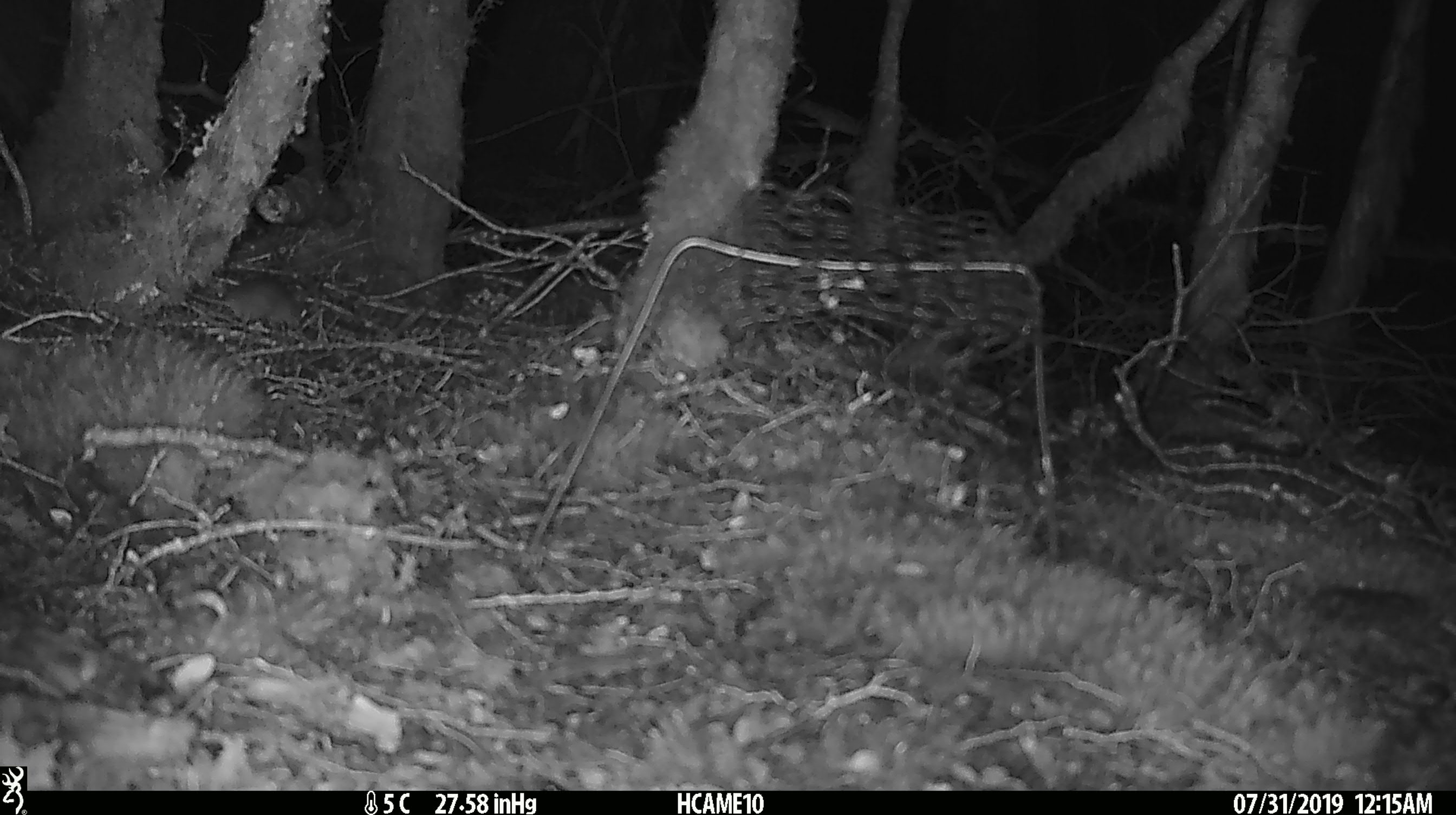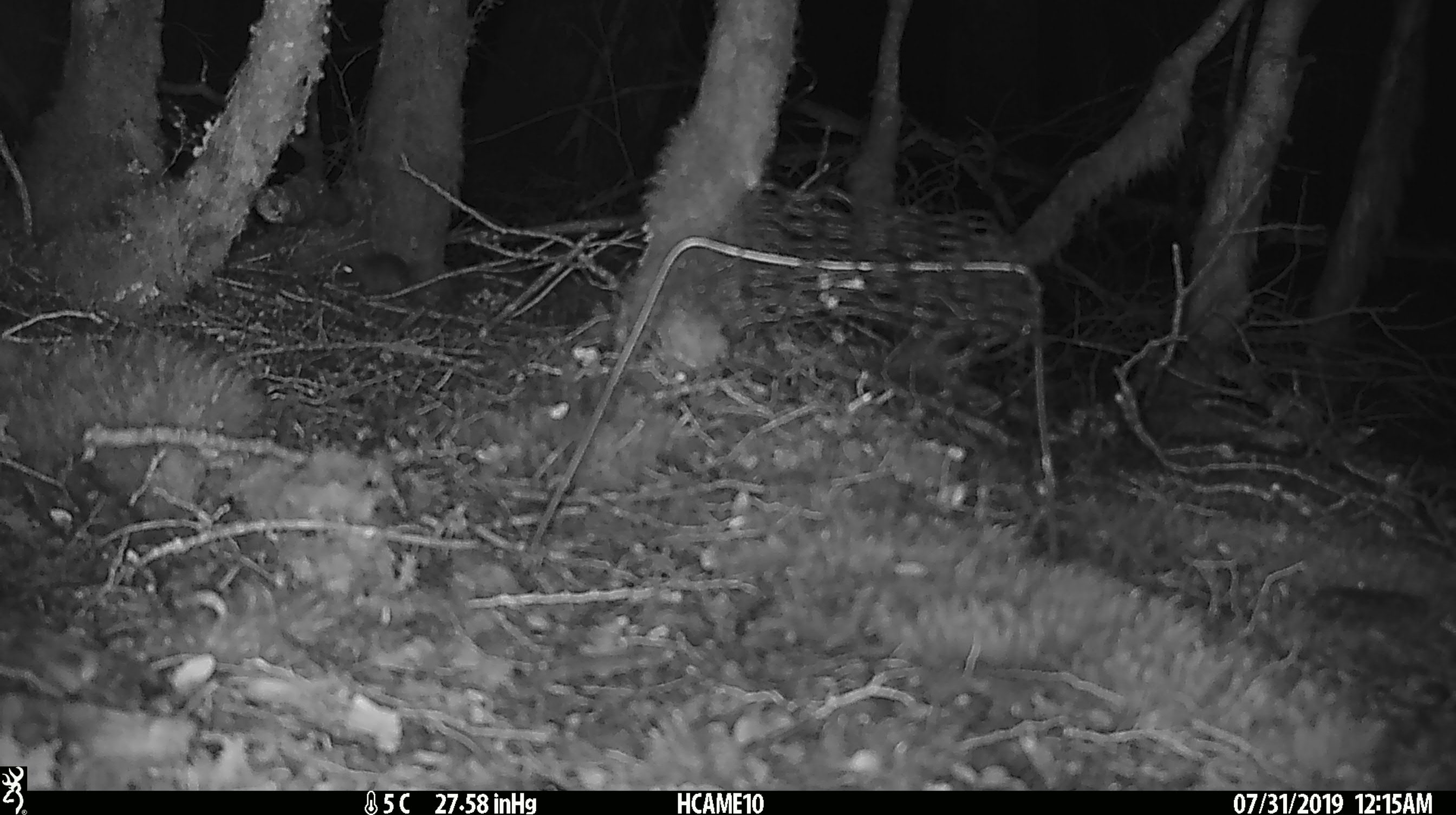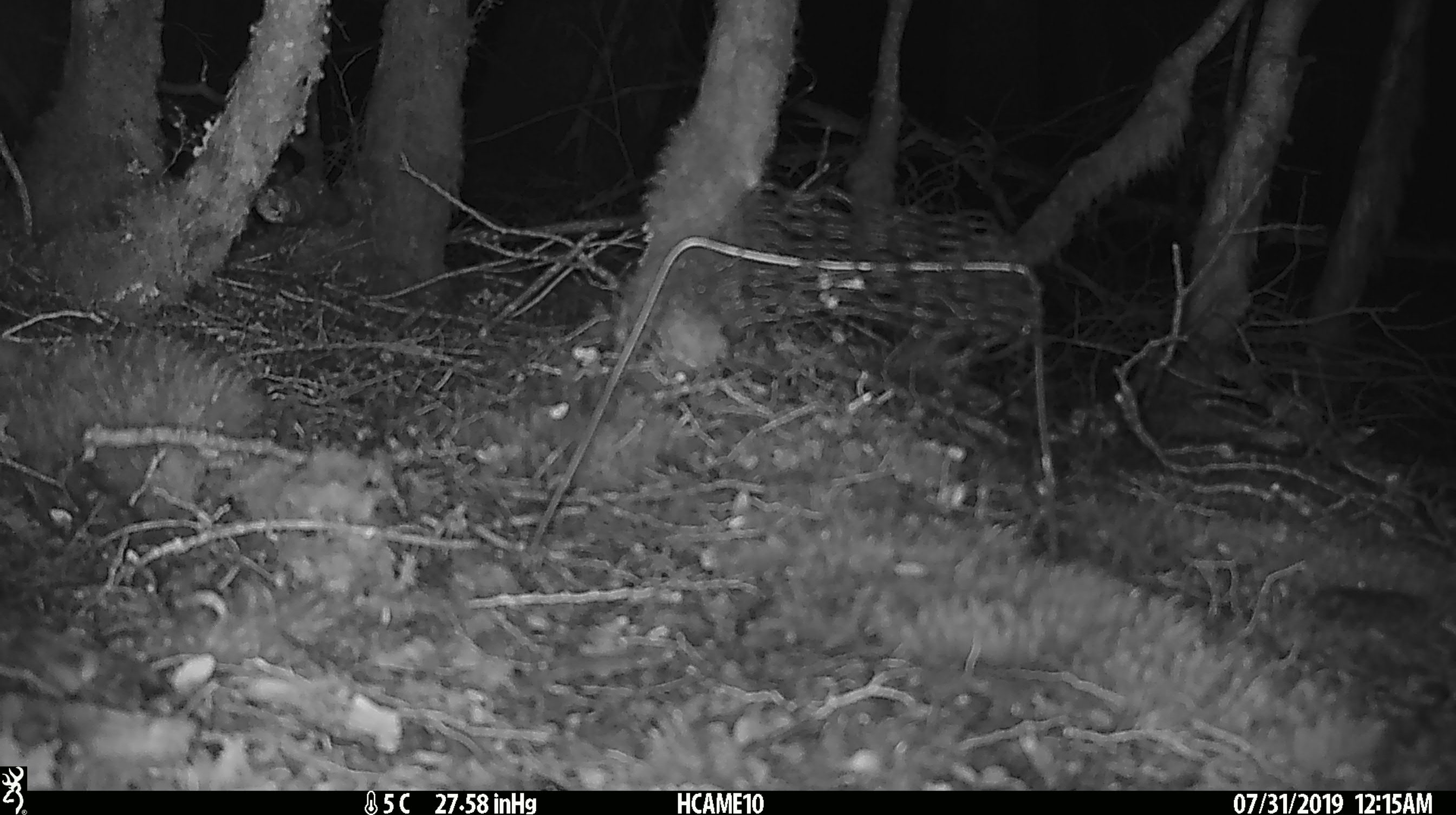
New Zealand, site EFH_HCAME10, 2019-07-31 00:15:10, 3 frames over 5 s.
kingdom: Animalia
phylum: Chordata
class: Mammalia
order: Rodentia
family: Muridae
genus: Mus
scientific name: Mus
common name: mouse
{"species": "mouse (Mus)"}